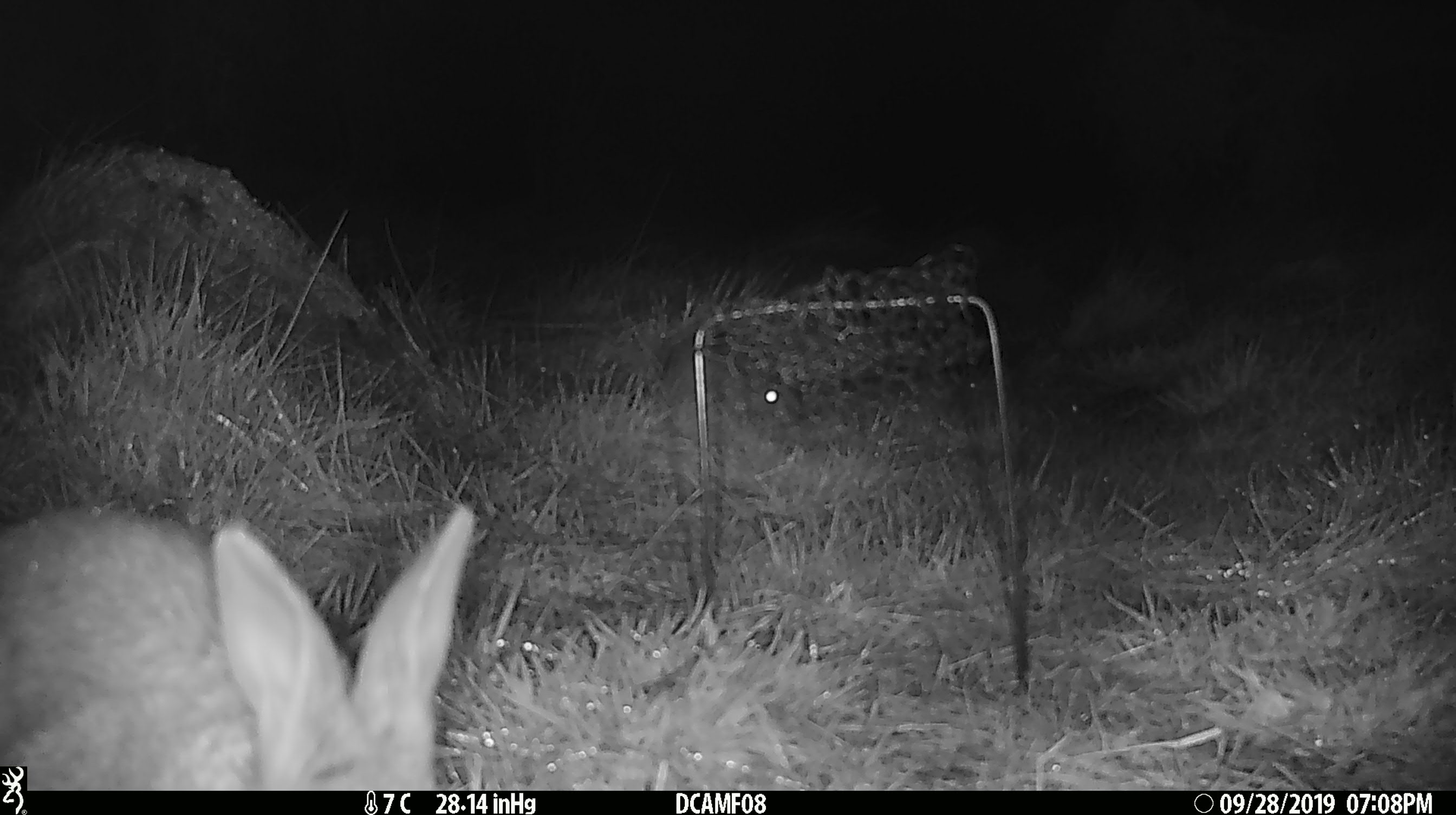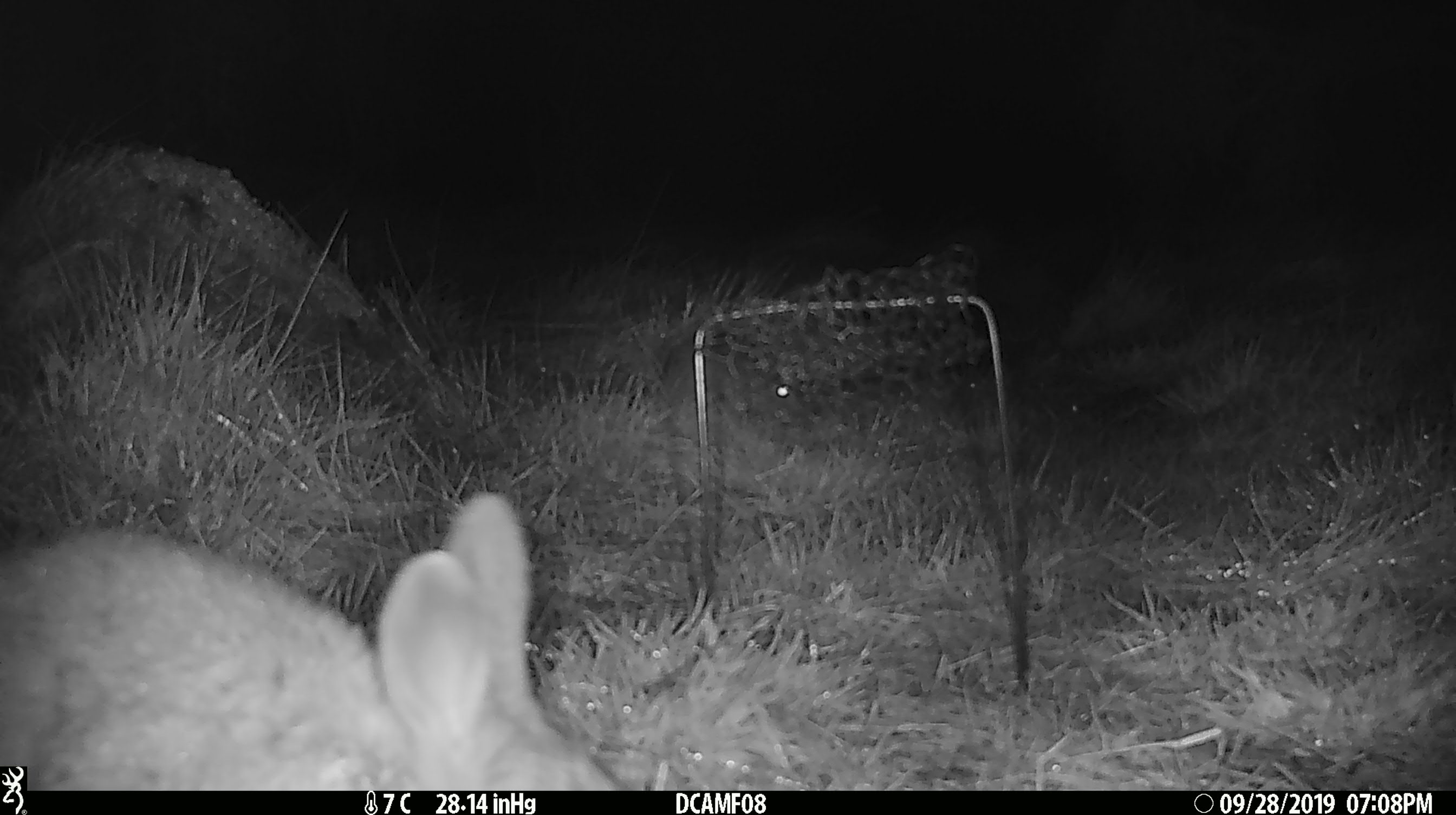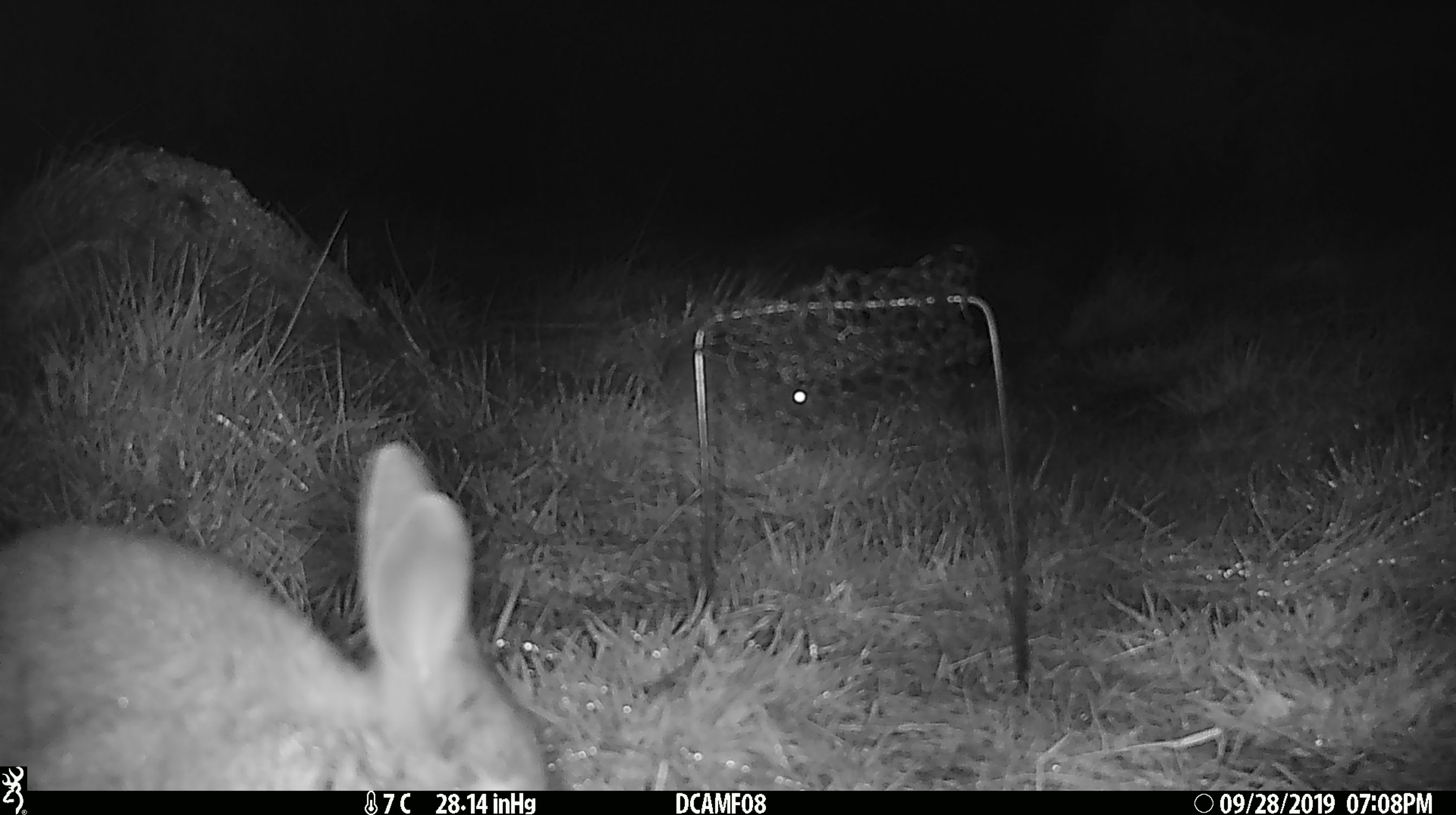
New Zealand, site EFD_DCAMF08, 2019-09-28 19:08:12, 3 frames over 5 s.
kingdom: Animalia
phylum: Chordata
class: Mammalia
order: Lagomorpha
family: Leporidae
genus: Oryctolagus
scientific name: Oryctolagus cuniculus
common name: european rabbit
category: rabbit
Rabbit (european rabbit) (Oryctolagus cuniculus).